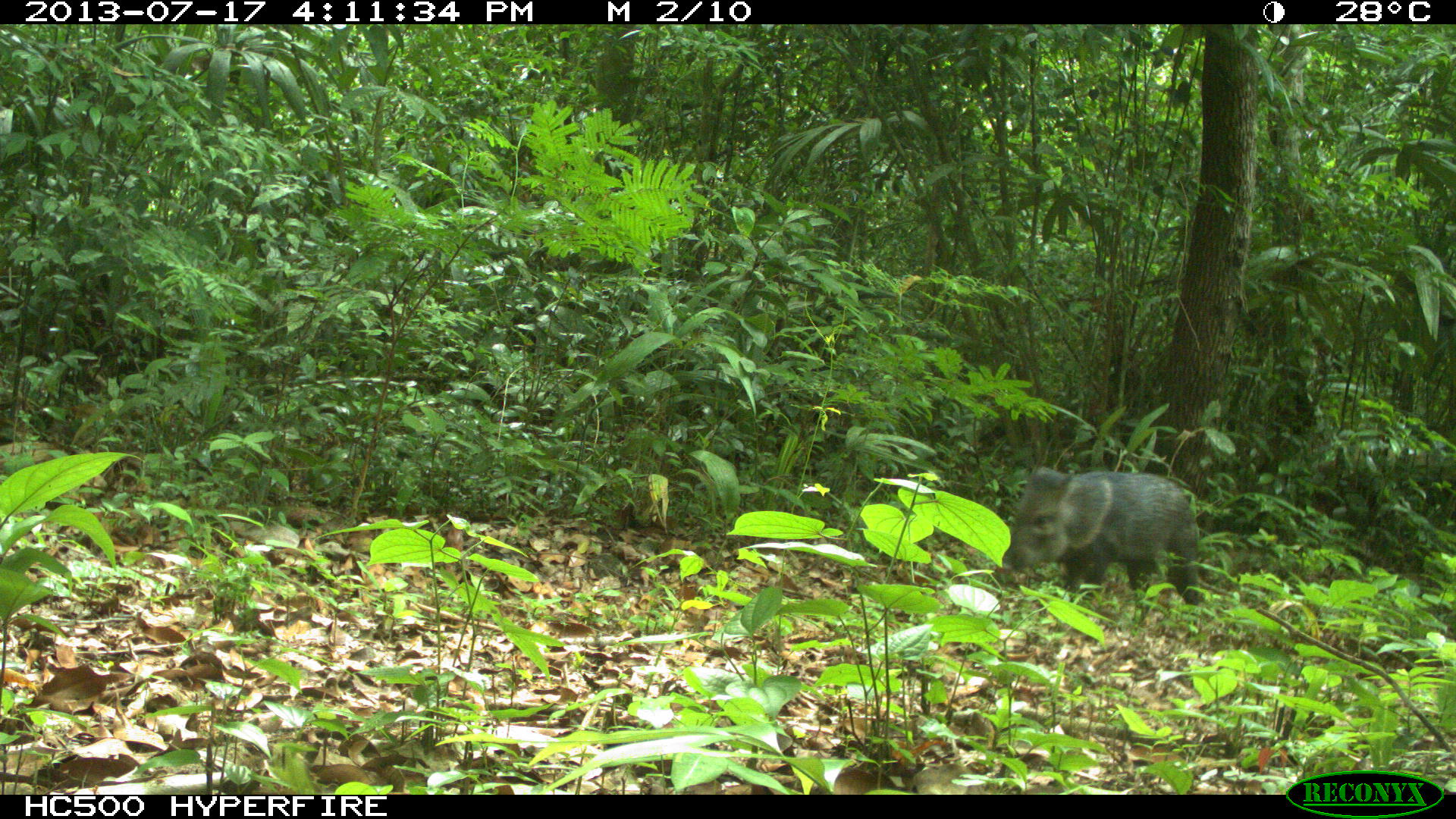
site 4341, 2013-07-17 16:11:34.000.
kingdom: Animalia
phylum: Chordata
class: Mammalia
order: Artiodactyla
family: Tayassuidae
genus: Pecari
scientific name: Pecari tajacu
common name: collared peccary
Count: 1.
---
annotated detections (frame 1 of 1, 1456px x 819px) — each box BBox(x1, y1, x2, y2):
pecari tajacu: BBox(1001, 467, 1198, 624)